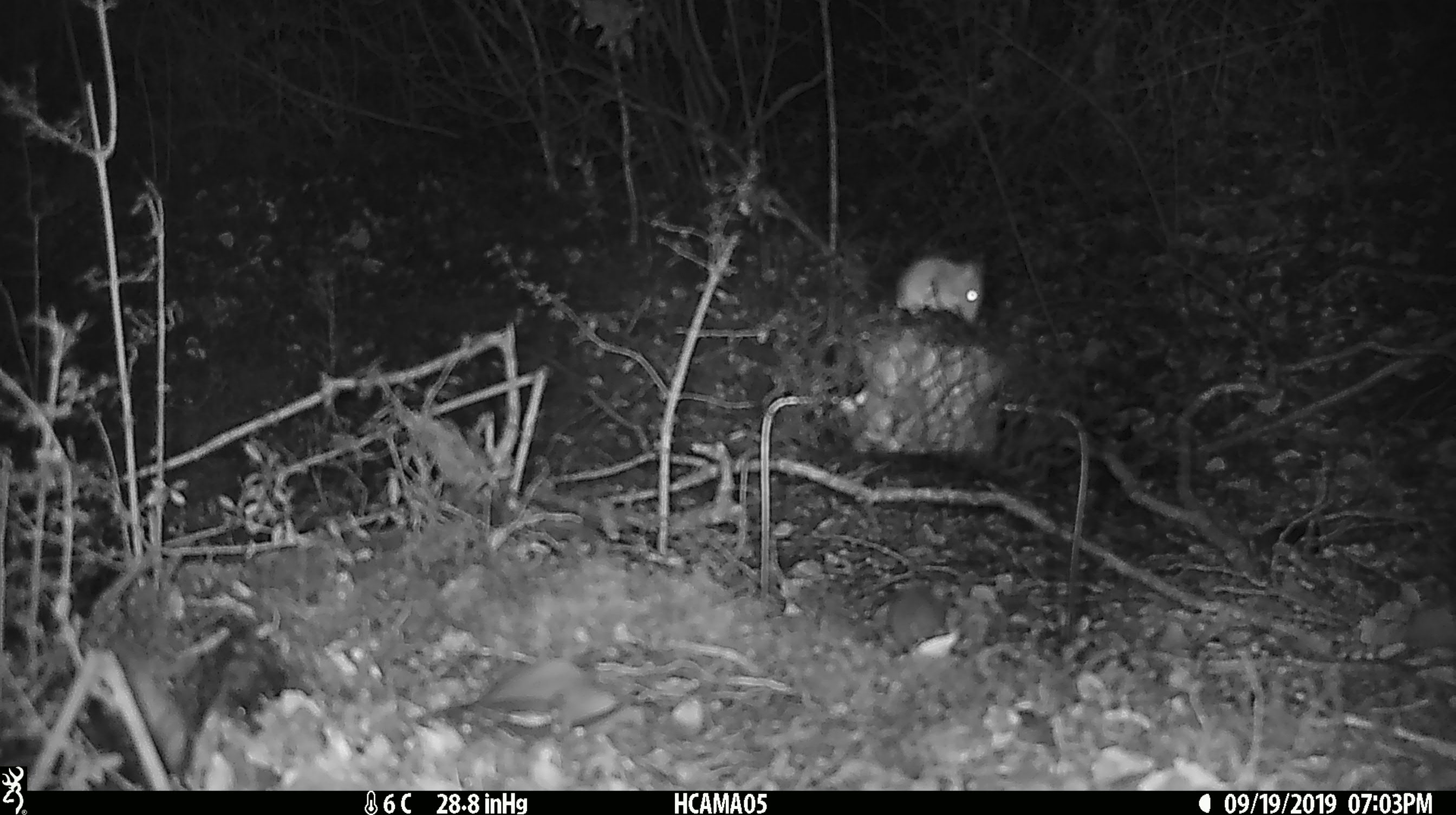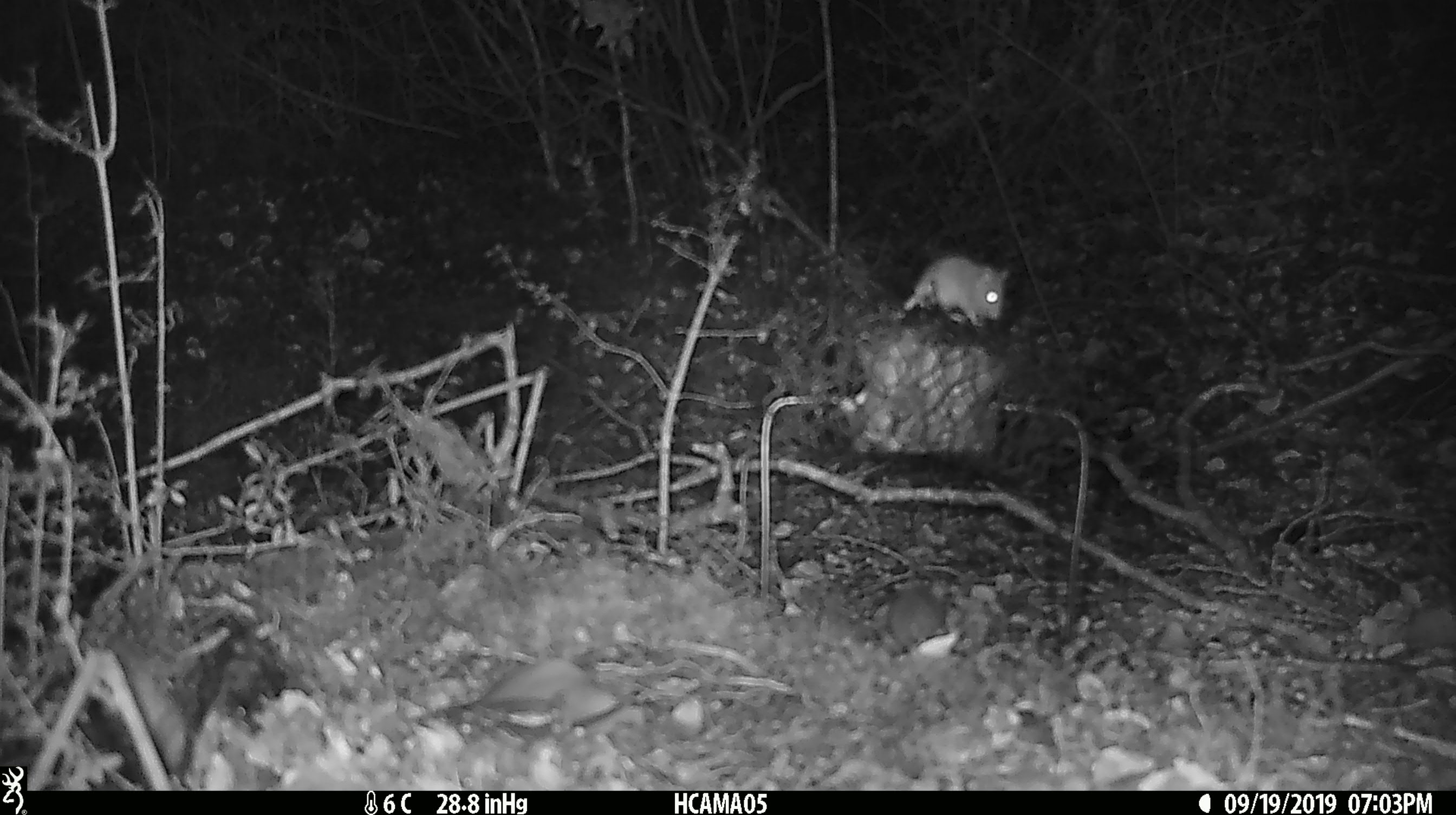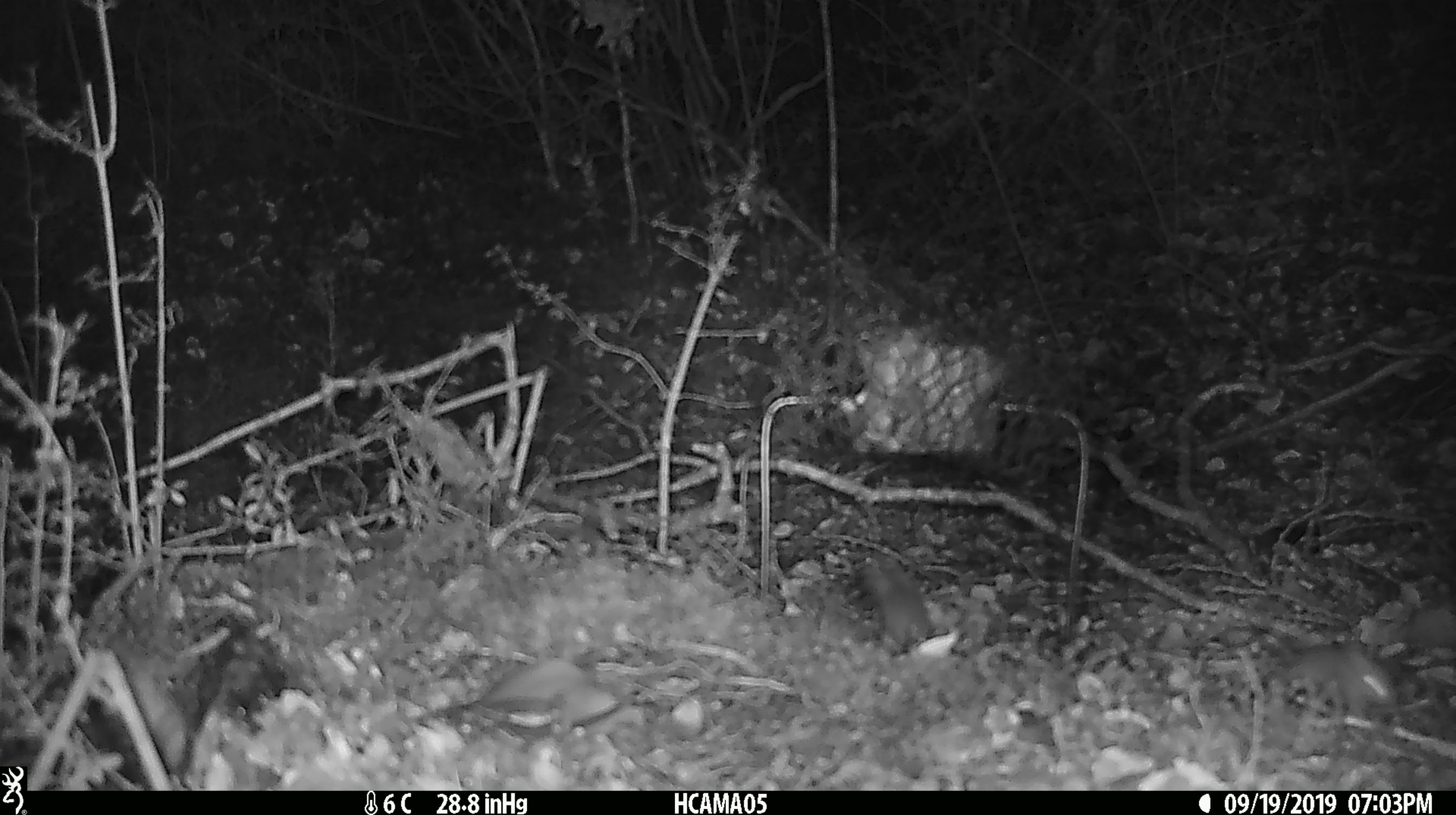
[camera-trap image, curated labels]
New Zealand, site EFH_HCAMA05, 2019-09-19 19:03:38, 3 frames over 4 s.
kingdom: Animalia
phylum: Chordata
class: Mammalia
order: Rodentia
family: Muridae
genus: Mus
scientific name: Mus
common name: mouse